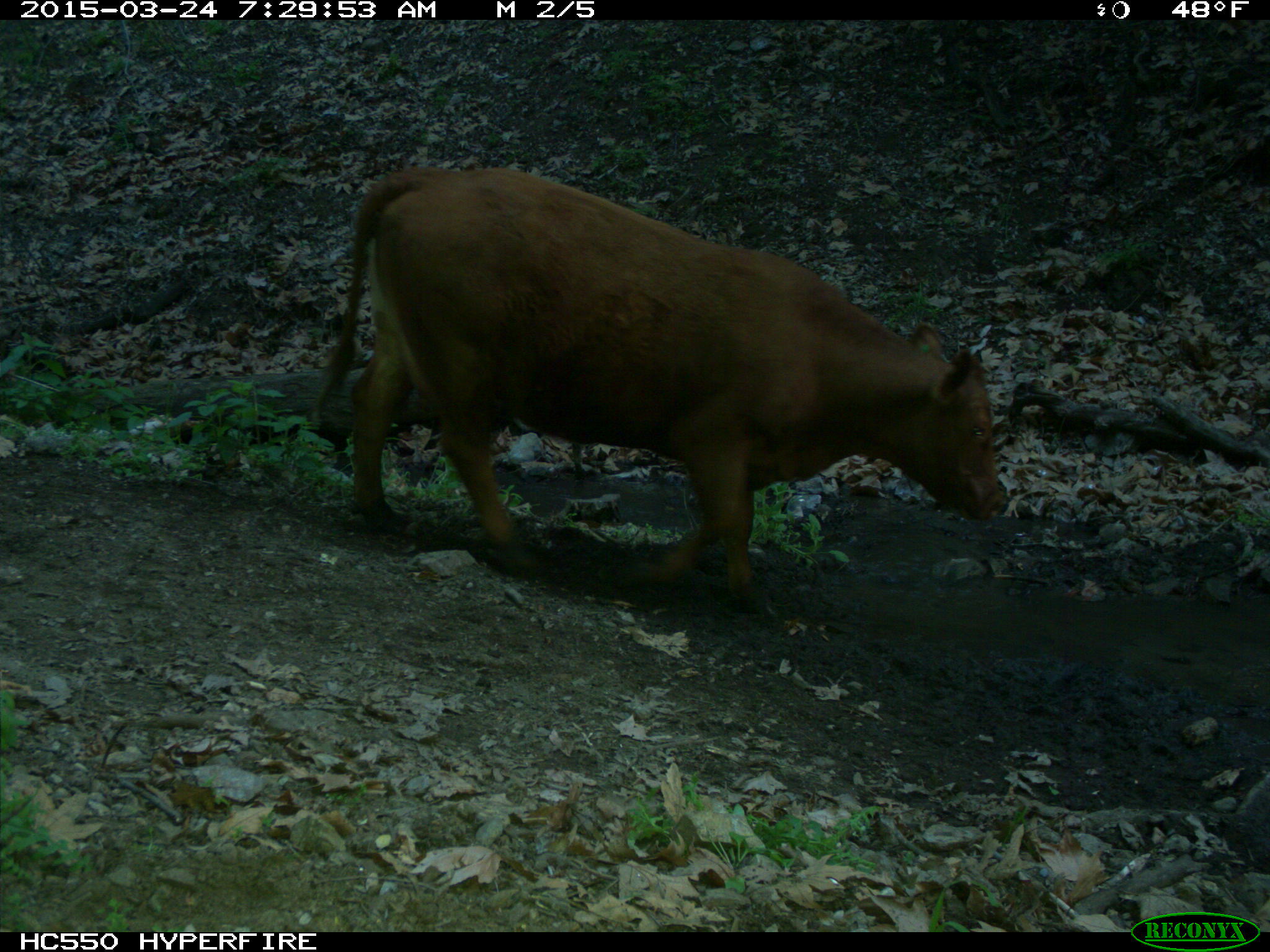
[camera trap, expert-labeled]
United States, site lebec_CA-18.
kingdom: Animalia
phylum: Chordata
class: Mammalia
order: Artiodactyla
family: Bovidae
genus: Bos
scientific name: Bos taurus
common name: domestic cow